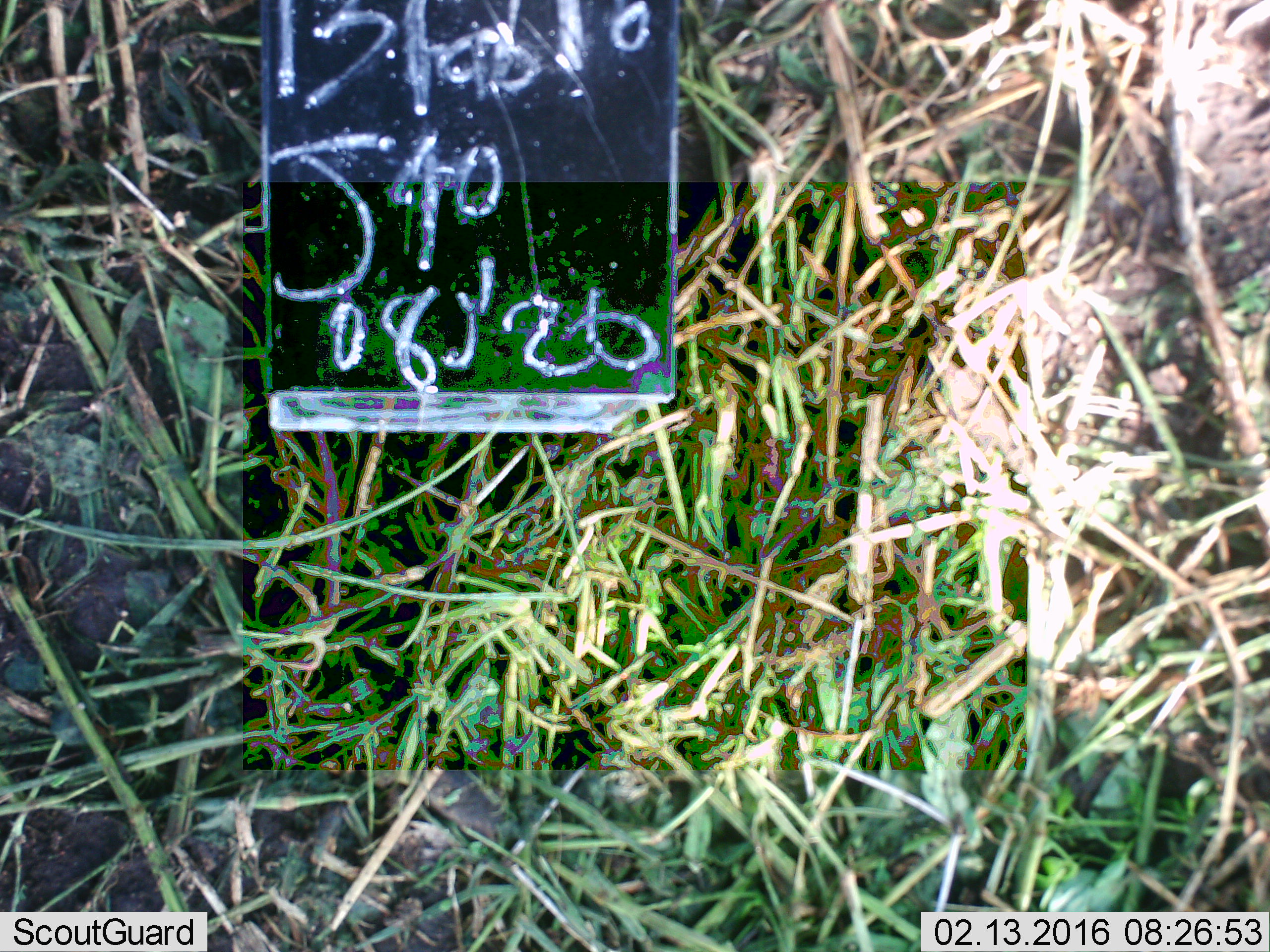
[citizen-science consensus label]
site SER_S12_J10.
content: unidentified animal